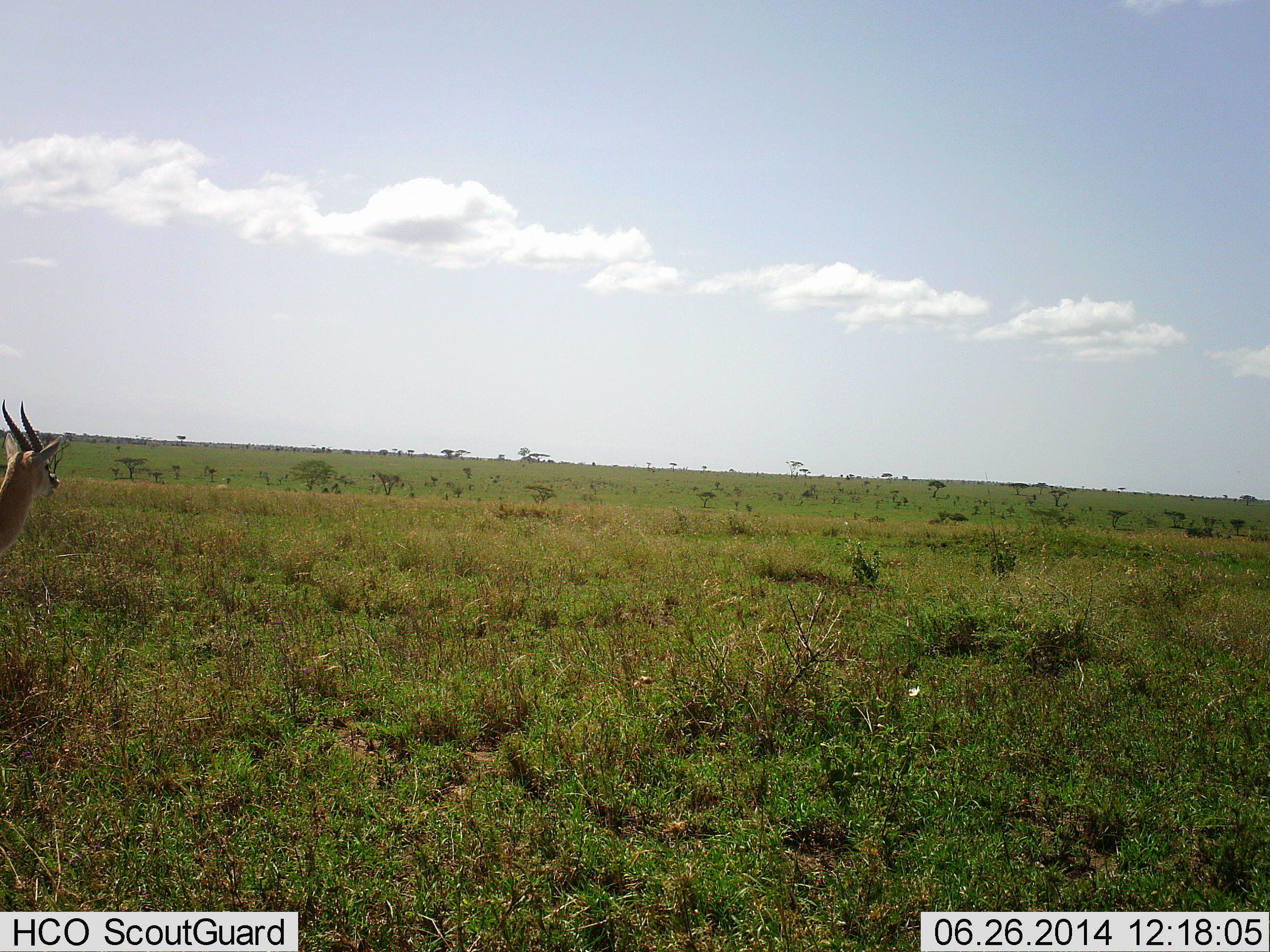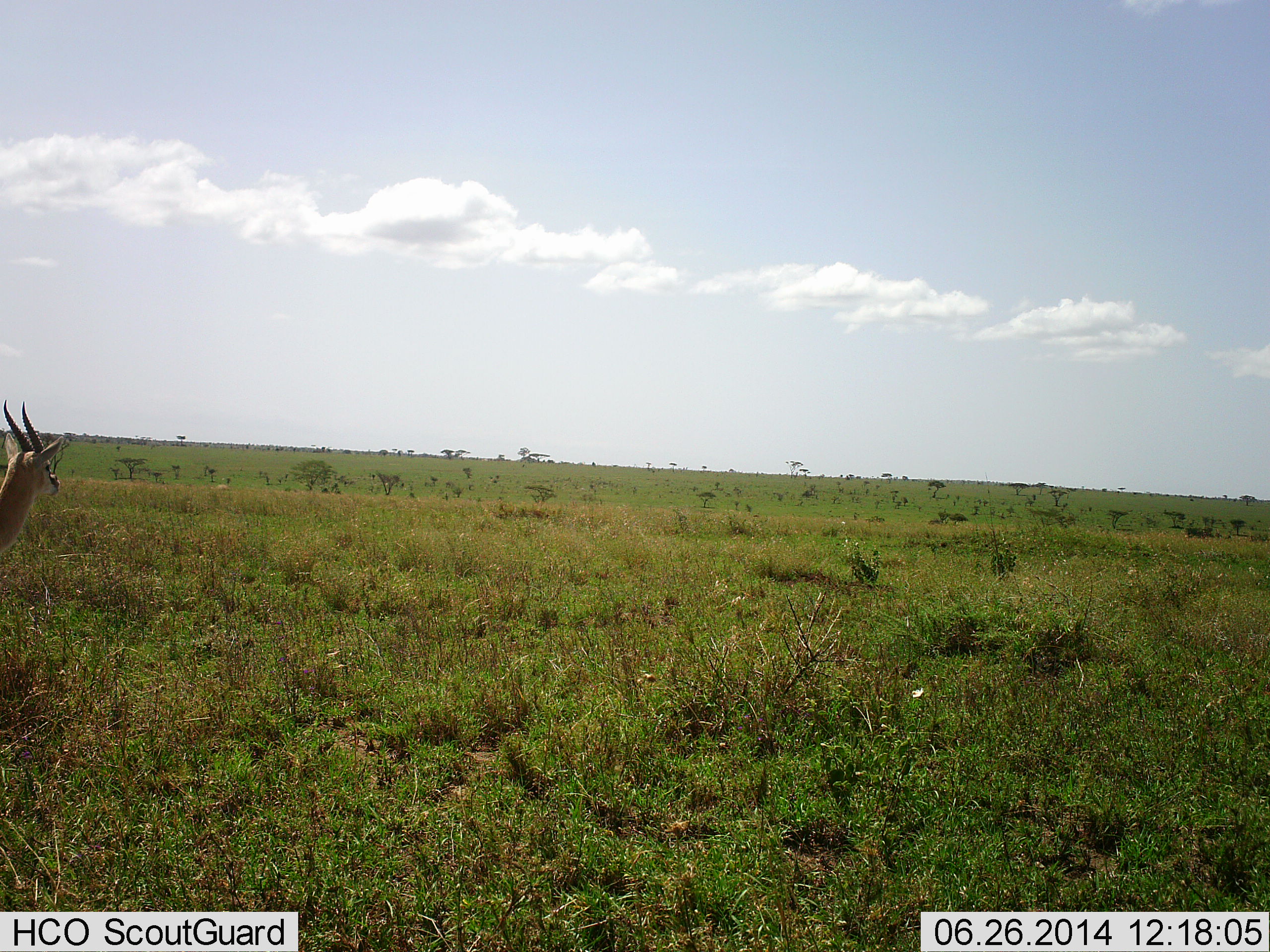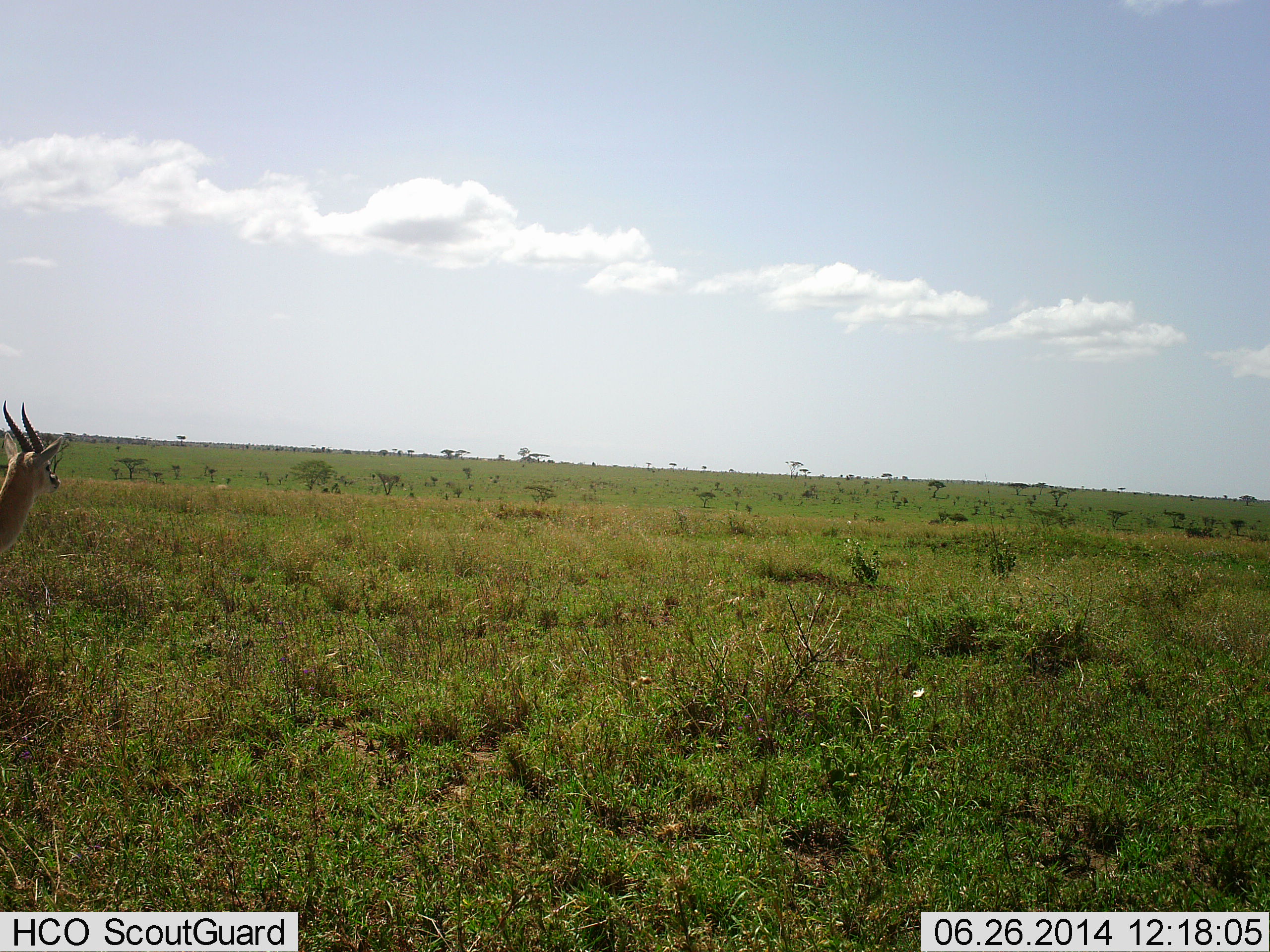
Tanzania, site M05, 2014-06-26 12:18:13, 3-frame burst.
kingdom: Animalia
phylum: Chordata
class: Mammalia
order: Artiodactyla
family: Bovidae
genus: Eudorcas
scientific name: Eudorcas thomsonii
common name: thomson's gazelle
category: gazellethomsons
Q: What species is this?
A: Gazellethomsons (thomson's gazelle) (Eudorcas thomsonii).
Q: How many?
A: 1.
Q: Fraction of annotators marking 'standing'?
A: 100%.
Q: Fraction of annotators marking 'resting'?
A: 0%.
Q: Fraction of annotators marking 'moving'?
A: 0%.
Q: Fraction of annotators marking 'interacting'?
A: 0%.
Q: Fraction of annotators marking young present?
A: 0%.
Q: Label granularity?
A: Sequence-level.